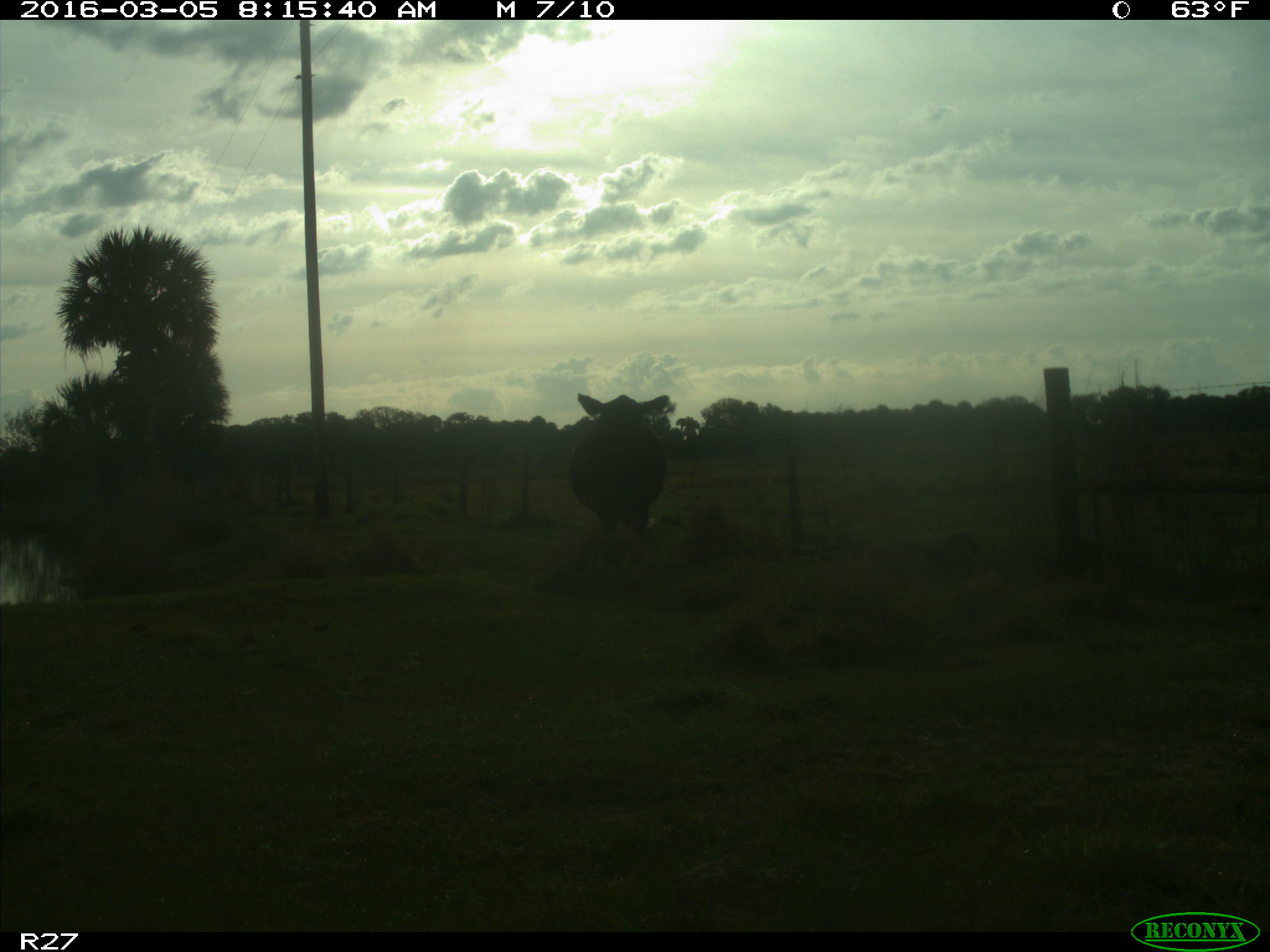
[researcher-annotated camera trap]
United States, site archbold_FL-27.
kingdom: Animalia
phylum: Chordata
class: Mammalia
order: Artiodactyla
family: Bovidae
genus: Bos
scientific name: Bos taurus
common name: domestic cow